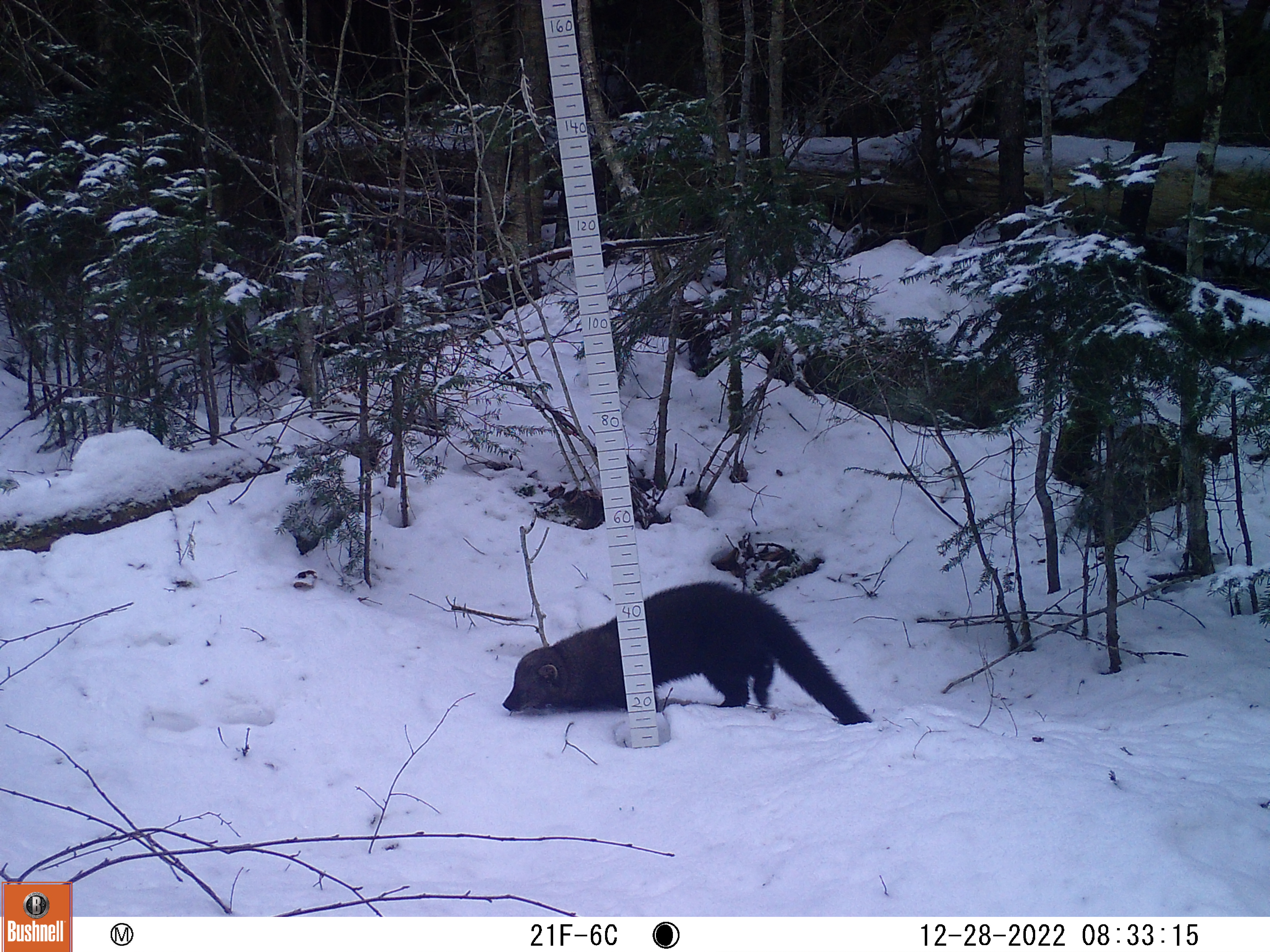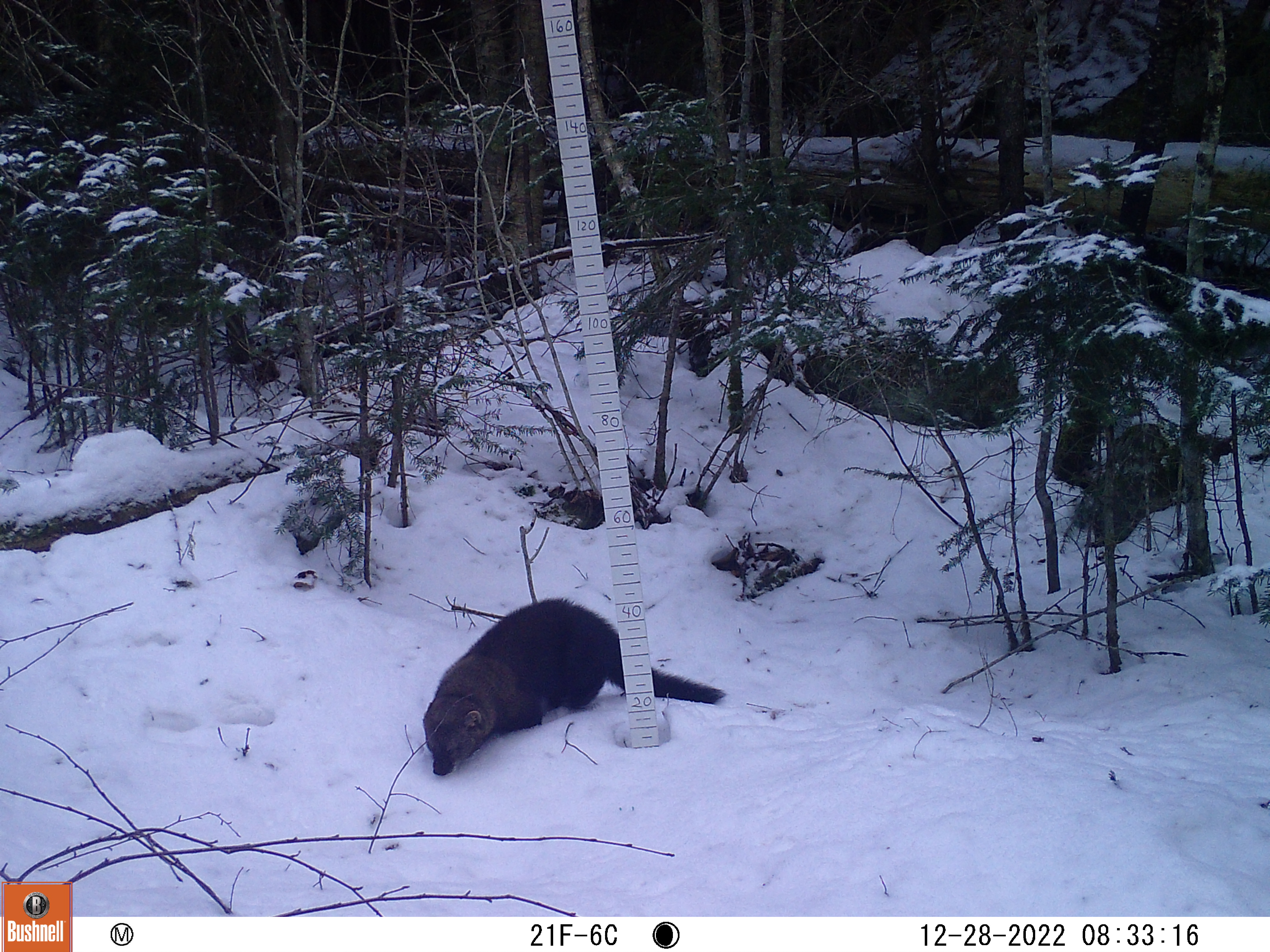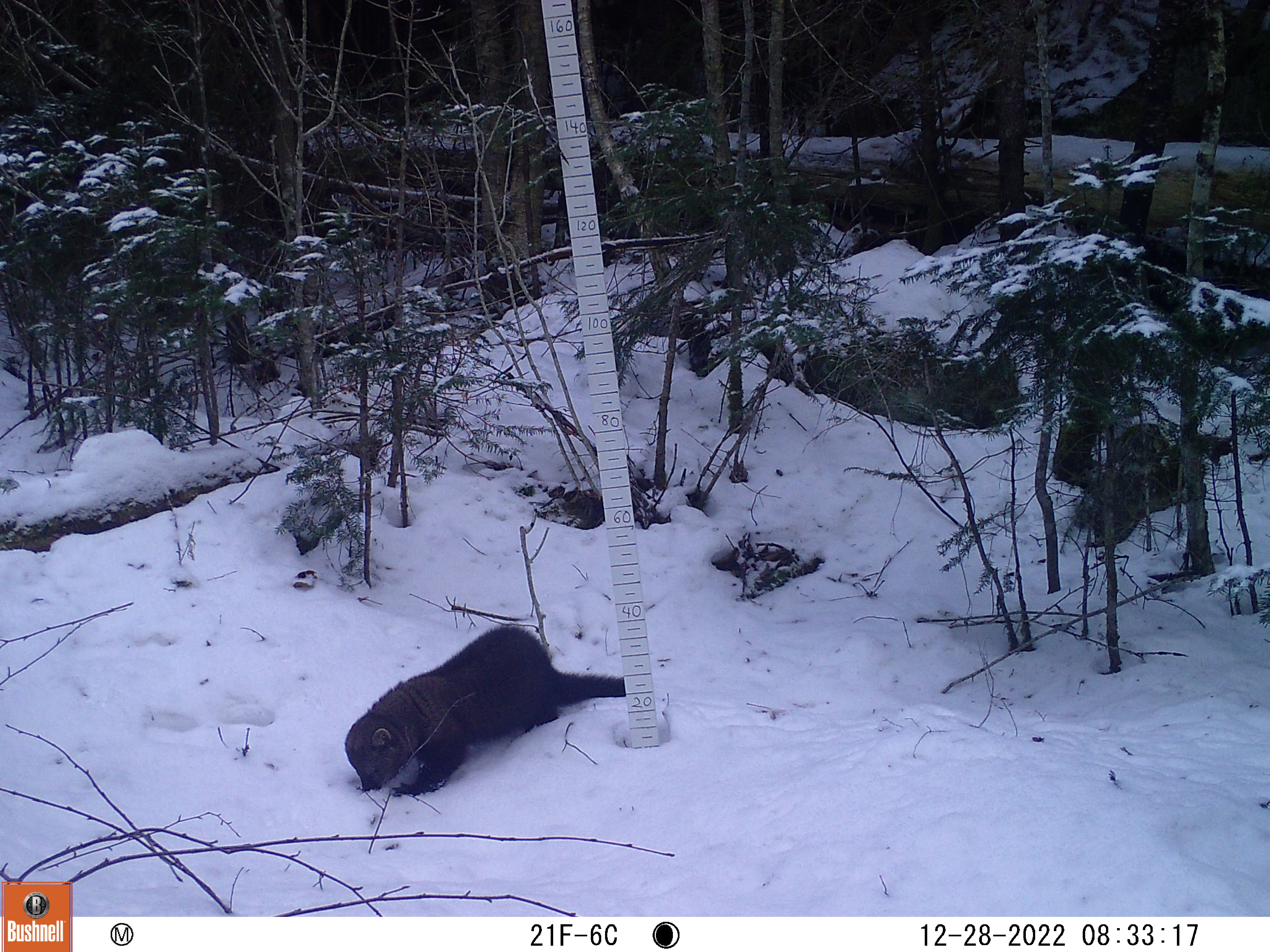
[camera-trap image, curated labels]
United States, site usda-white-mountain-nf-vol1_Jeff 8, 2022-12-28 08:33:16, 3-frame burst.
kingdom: Animalia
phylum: Chordata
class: Mammalia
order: Carnivora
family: Mustelidae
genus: Pekania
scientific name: Pekania pennanti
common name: fisher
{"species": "fisher (Pekania pennanti)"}